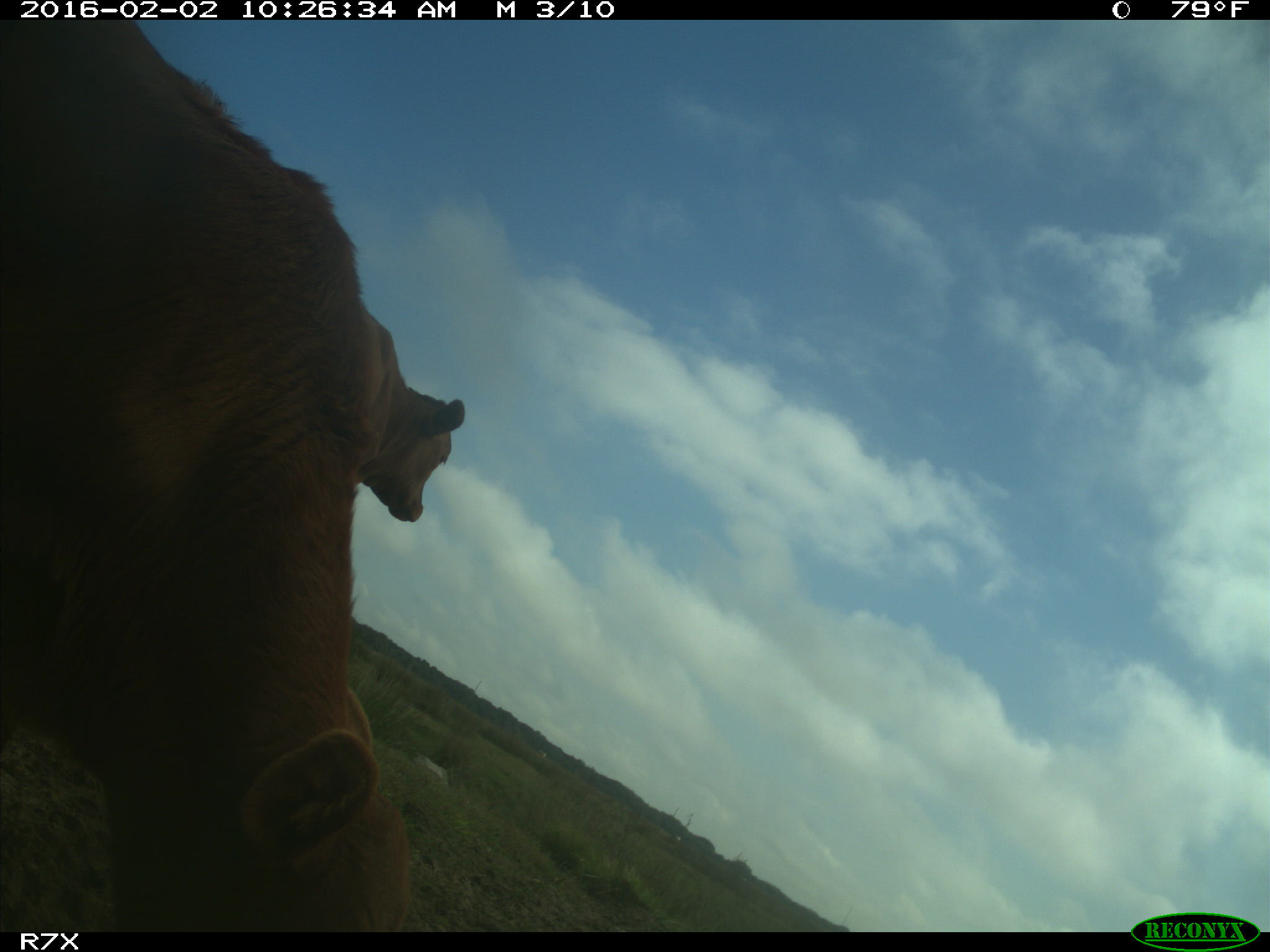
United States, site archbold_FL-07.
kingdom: Animalia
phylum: Chordata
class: Mammalia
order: Artiodactyla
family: Bovidae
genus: Bos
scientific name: Bos taurus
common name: domestic cow